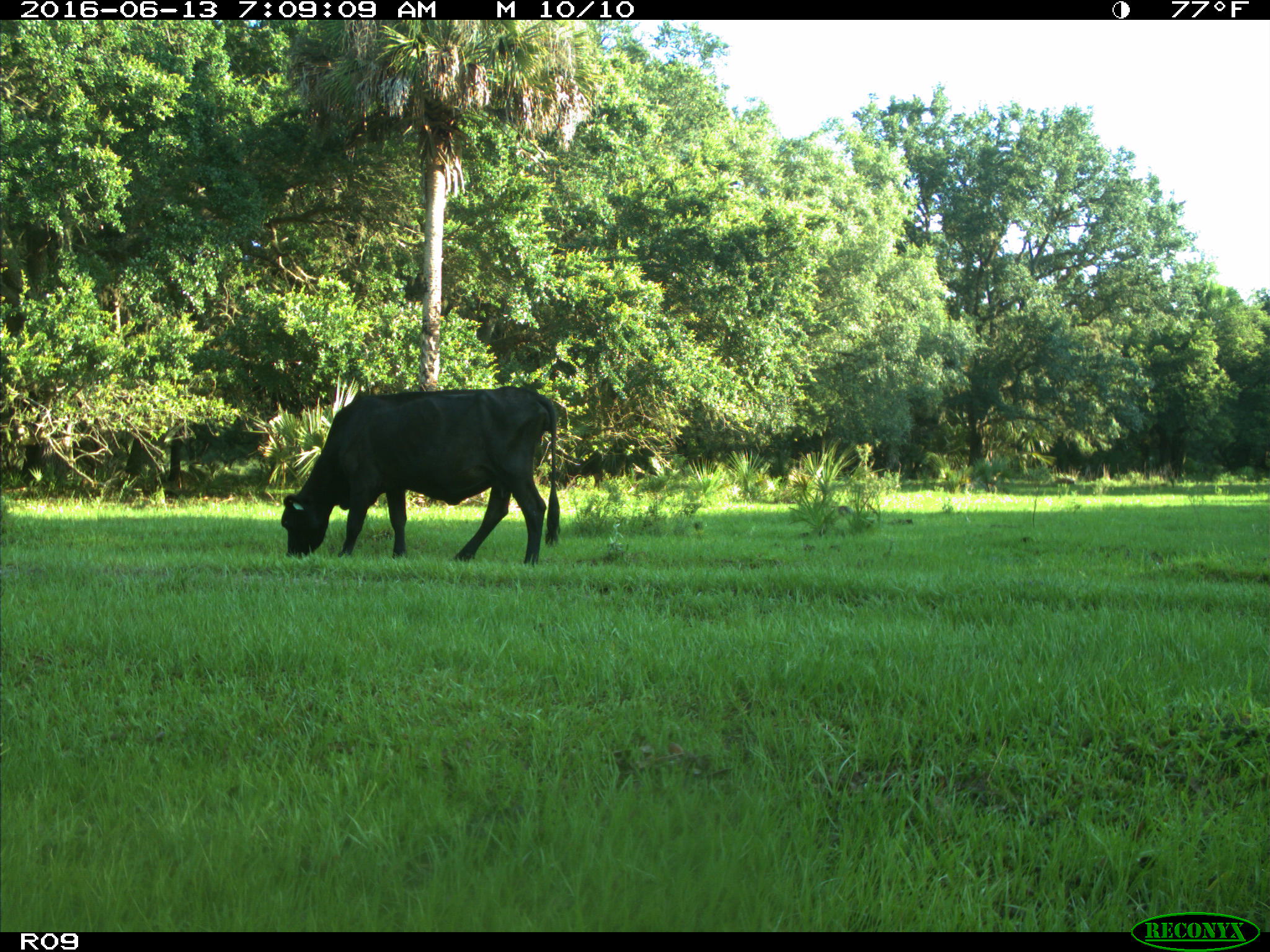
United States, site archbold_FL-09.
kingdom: Animalia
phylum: Chordata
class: Mammalia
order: Artiodactyla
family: Bovidae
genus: Bos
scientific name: Bos taurus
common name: domestic cow